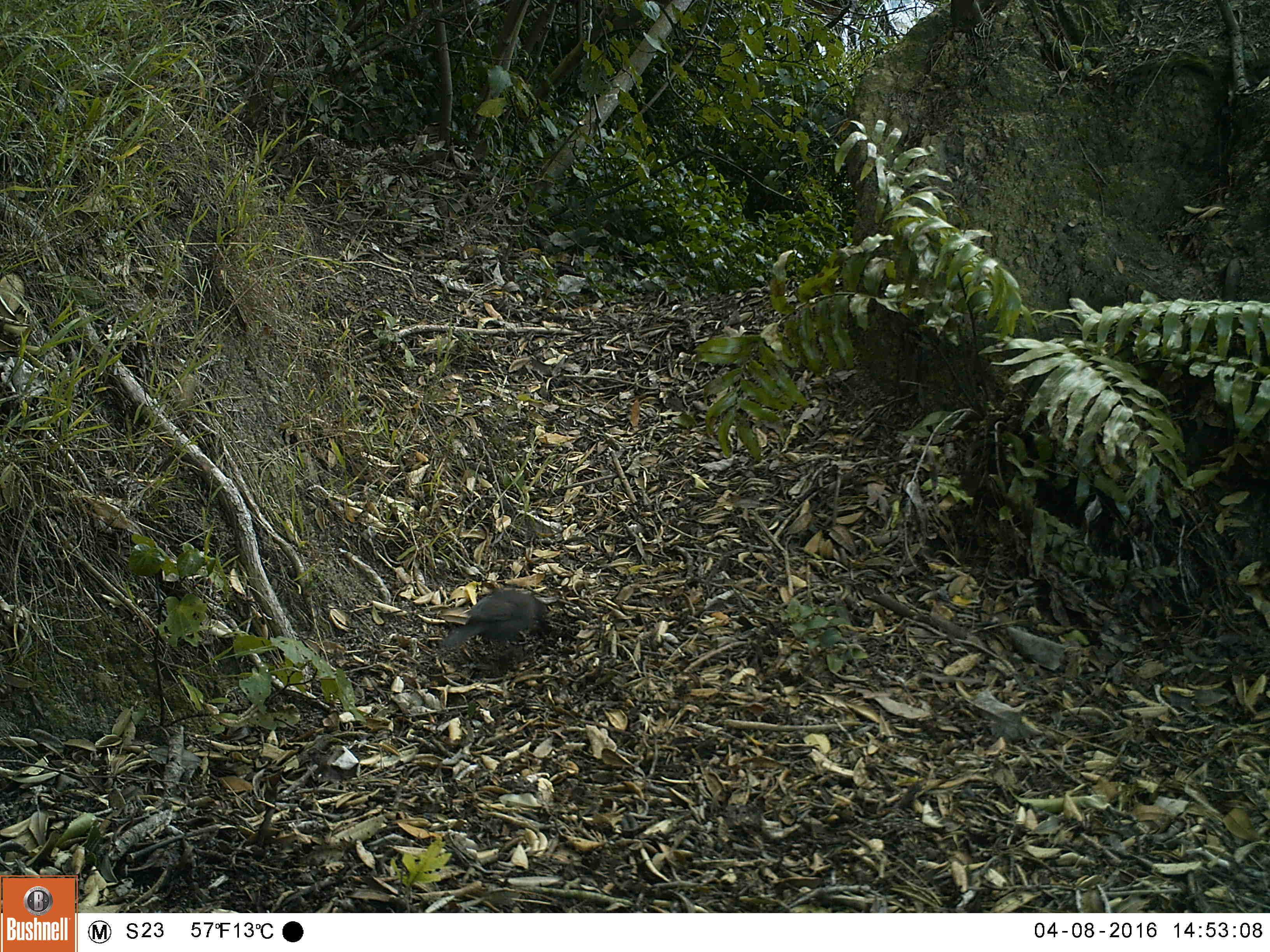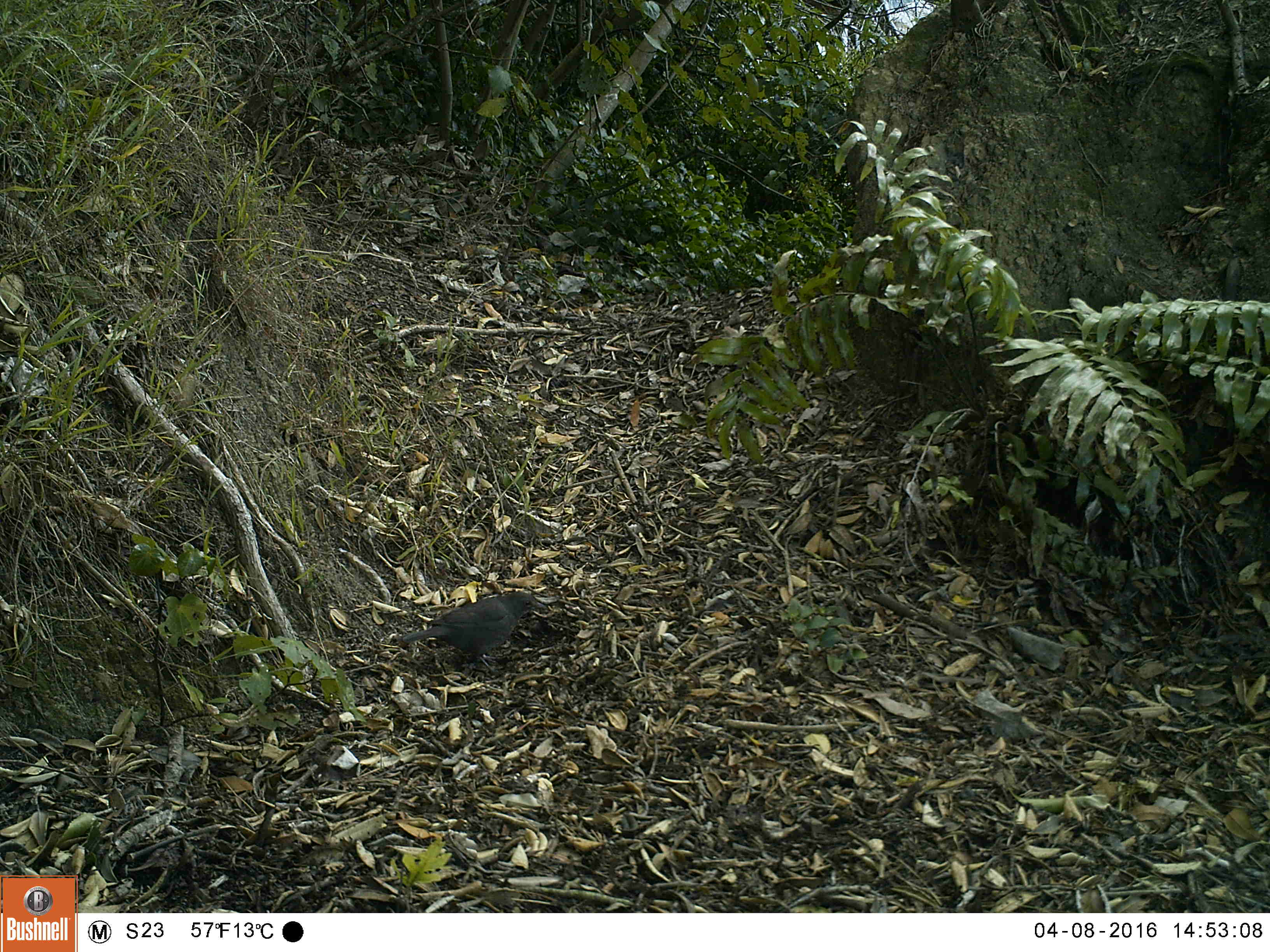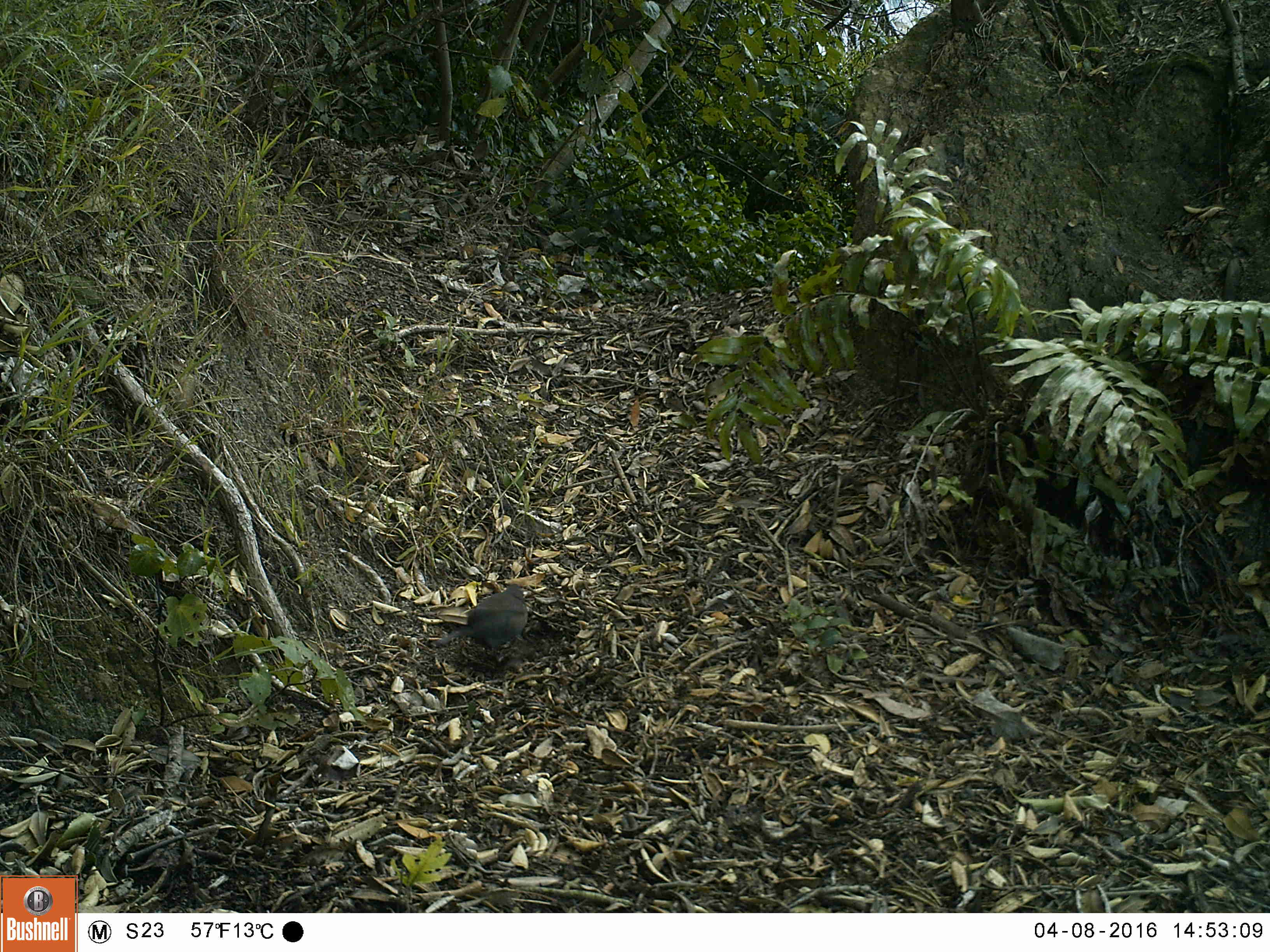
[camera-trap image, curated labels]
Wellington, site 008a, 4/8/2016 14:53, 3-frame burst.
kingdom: Animalia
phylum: Chordata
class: Aves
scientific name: Aves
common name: bird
Bird (Aves).